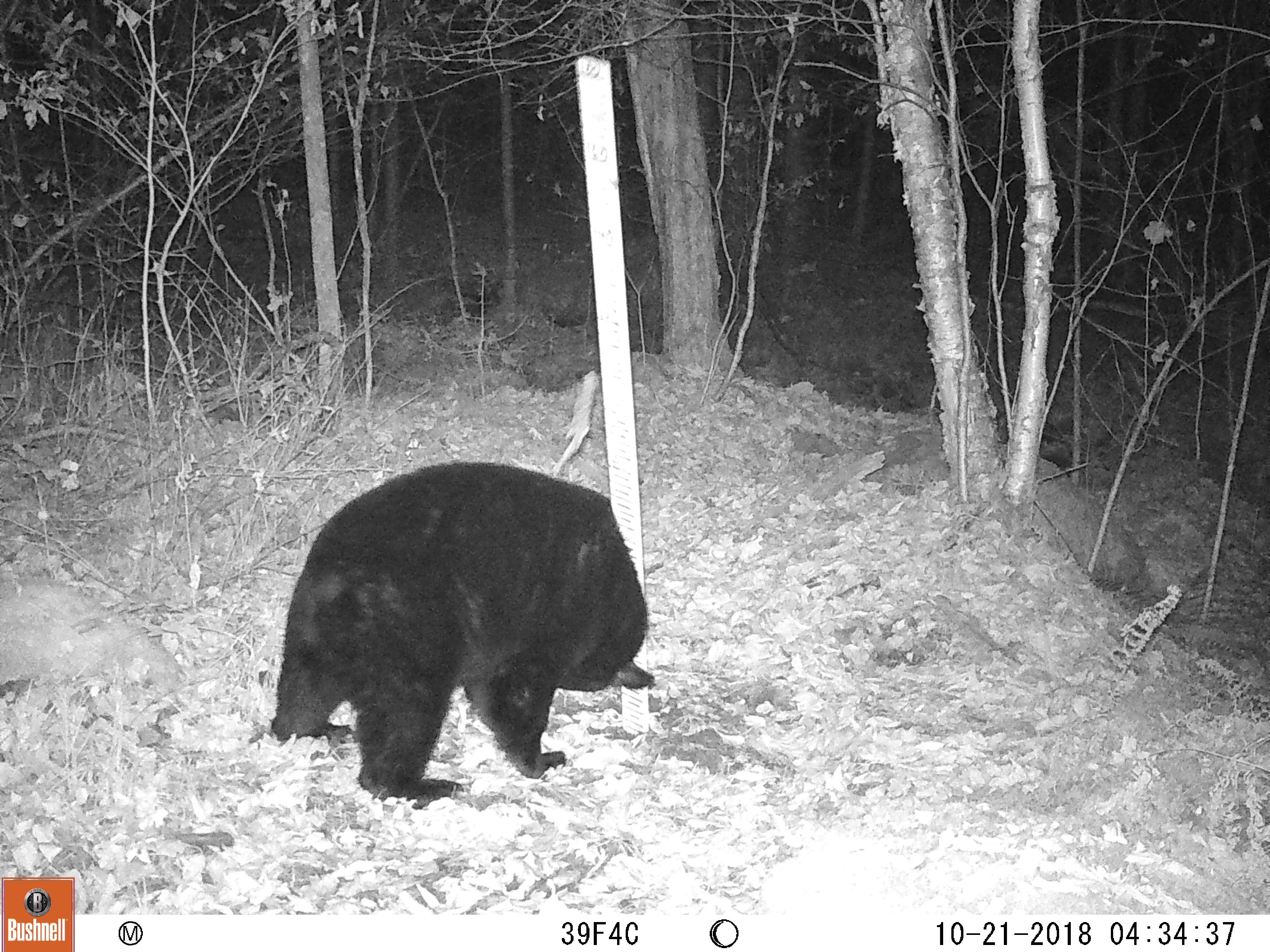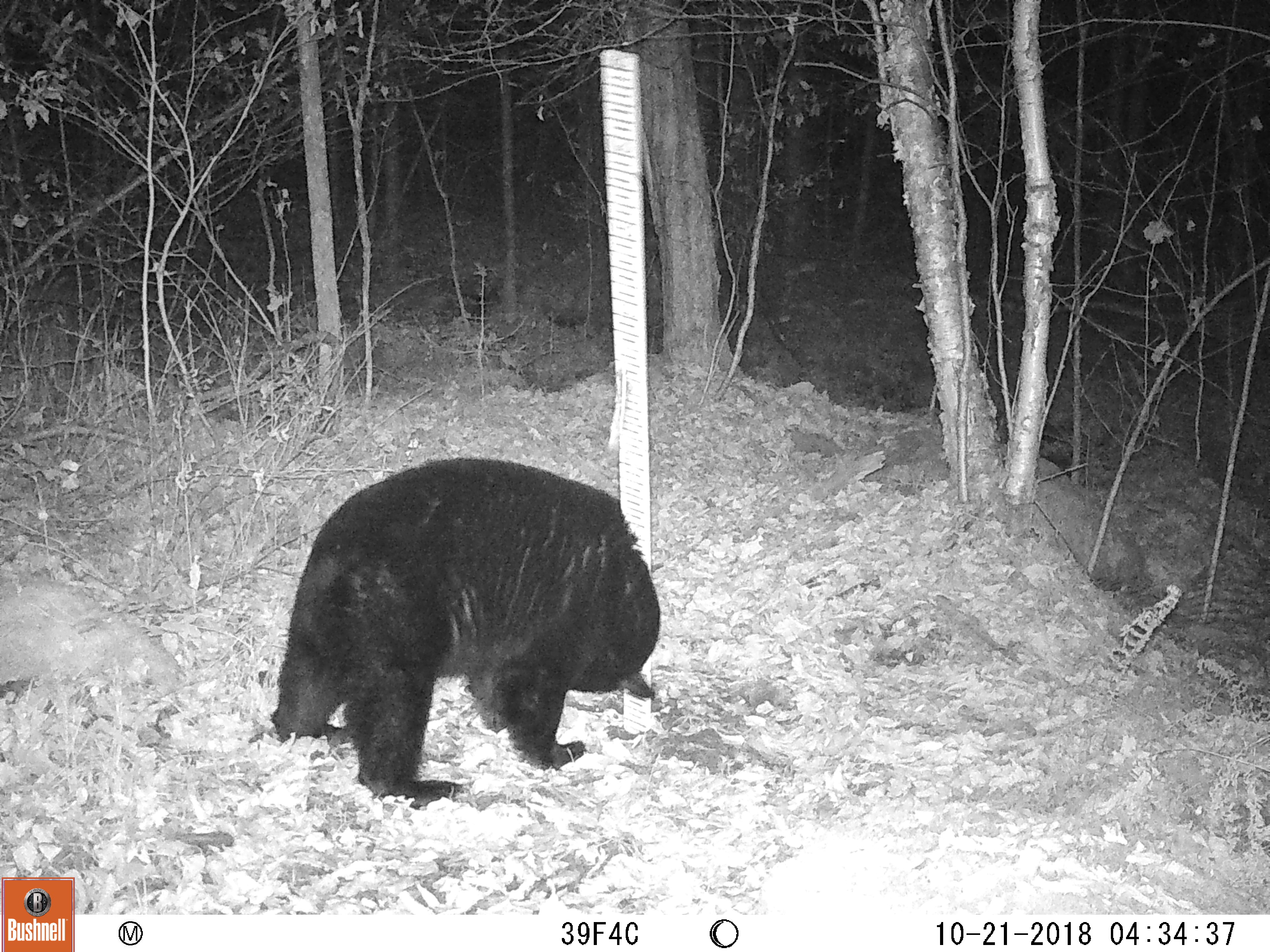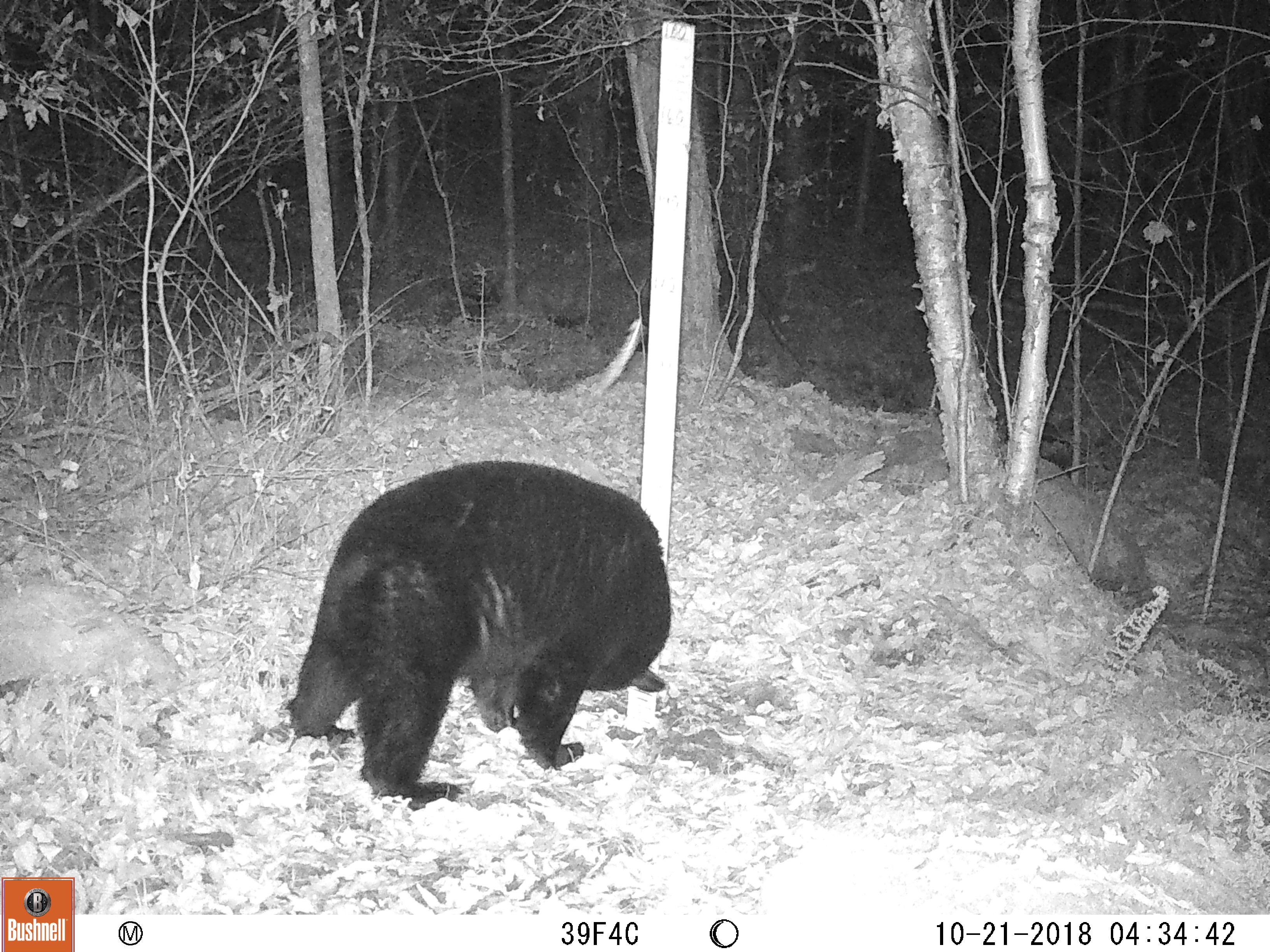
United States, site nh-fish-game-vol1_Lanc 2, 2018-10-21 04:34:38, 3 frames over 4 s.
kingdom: Animalia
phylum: Chordata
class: Mammalia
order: Carnivora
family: Ursidae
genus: Ursus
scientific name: Ursus americanus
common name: black bear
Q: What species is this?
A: Black bear (Ursus americanus).